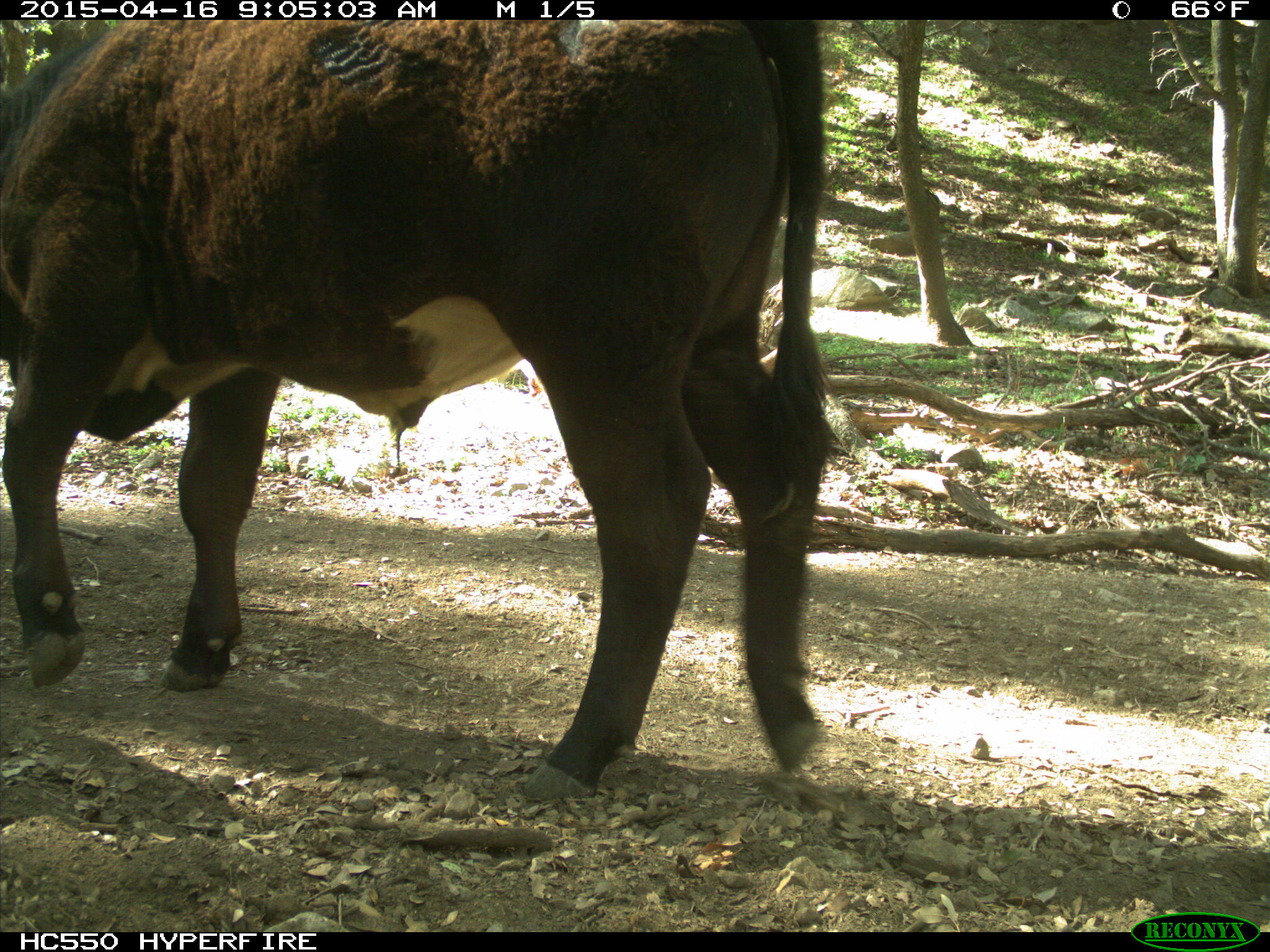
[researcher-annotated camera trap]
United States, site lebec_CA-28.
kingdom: Animalia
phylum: Chordata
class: Mammalia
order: Artiodactyla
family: Bovidae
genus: Bos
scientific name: Bos taurus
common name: domestic cow